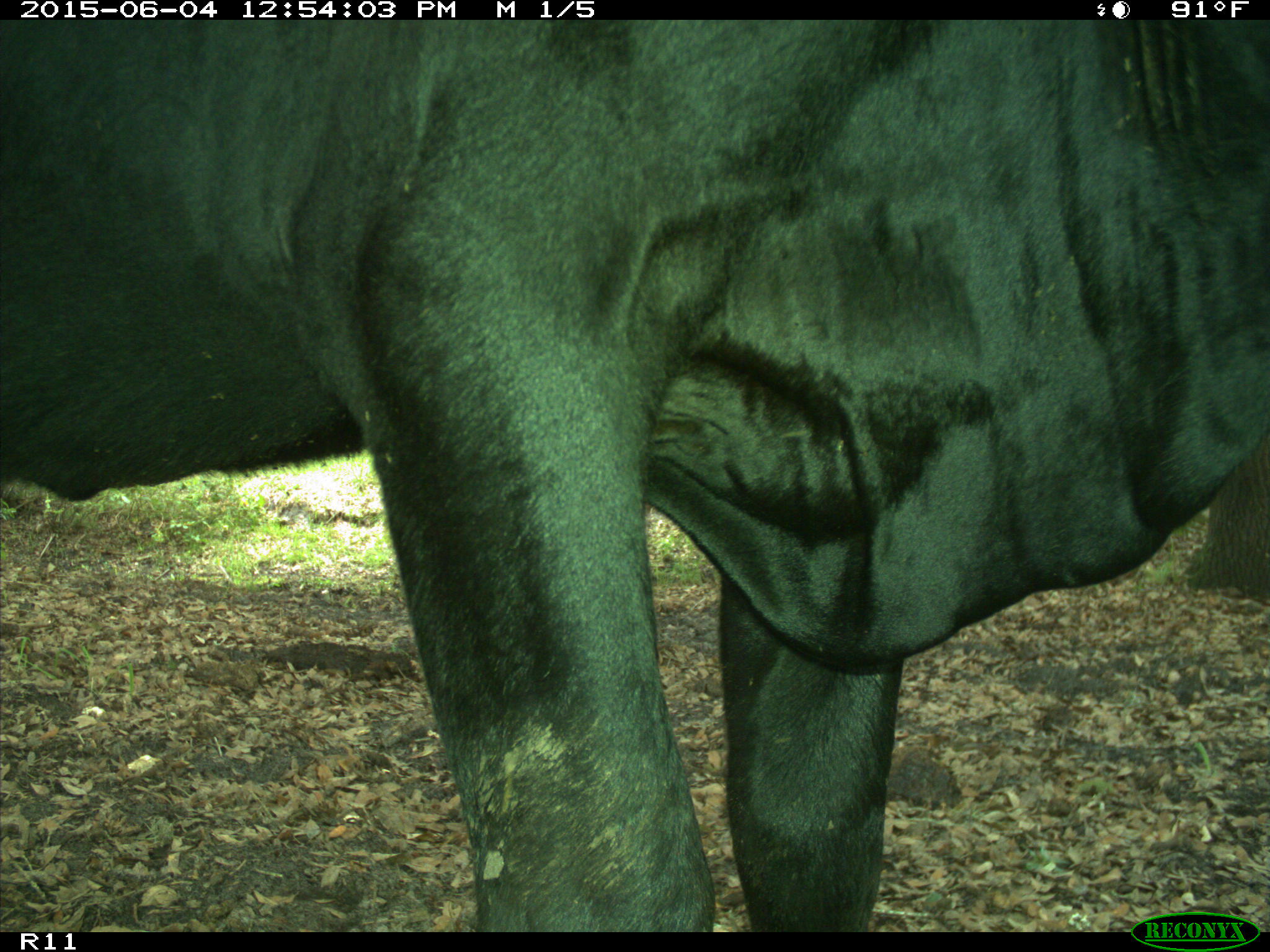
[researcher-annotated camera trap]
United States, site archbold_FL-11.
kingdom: Animalia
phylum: Chordata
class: Mammalia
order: Artiodactyla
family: Bovidae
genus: Bos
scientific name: Bos taurus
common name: domestic cow